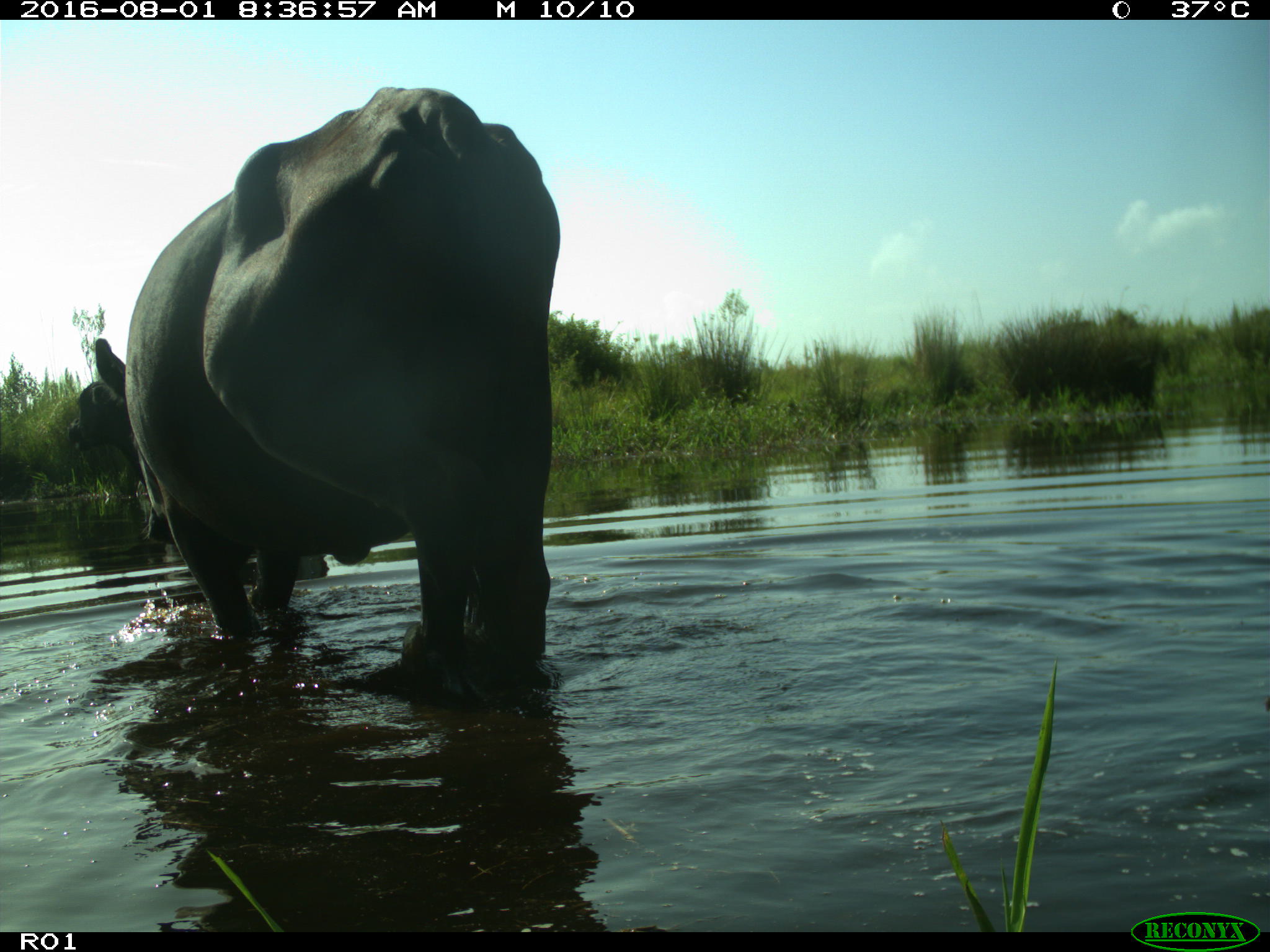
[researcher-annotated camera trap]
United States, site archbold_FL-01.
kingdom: Animalia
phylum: Chordata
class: Mammalia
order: Artiodactyla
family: Bovidae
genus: Bos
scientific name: Bos taurus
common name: domestic cow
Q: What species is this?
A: Bos taurus (domestic cow).